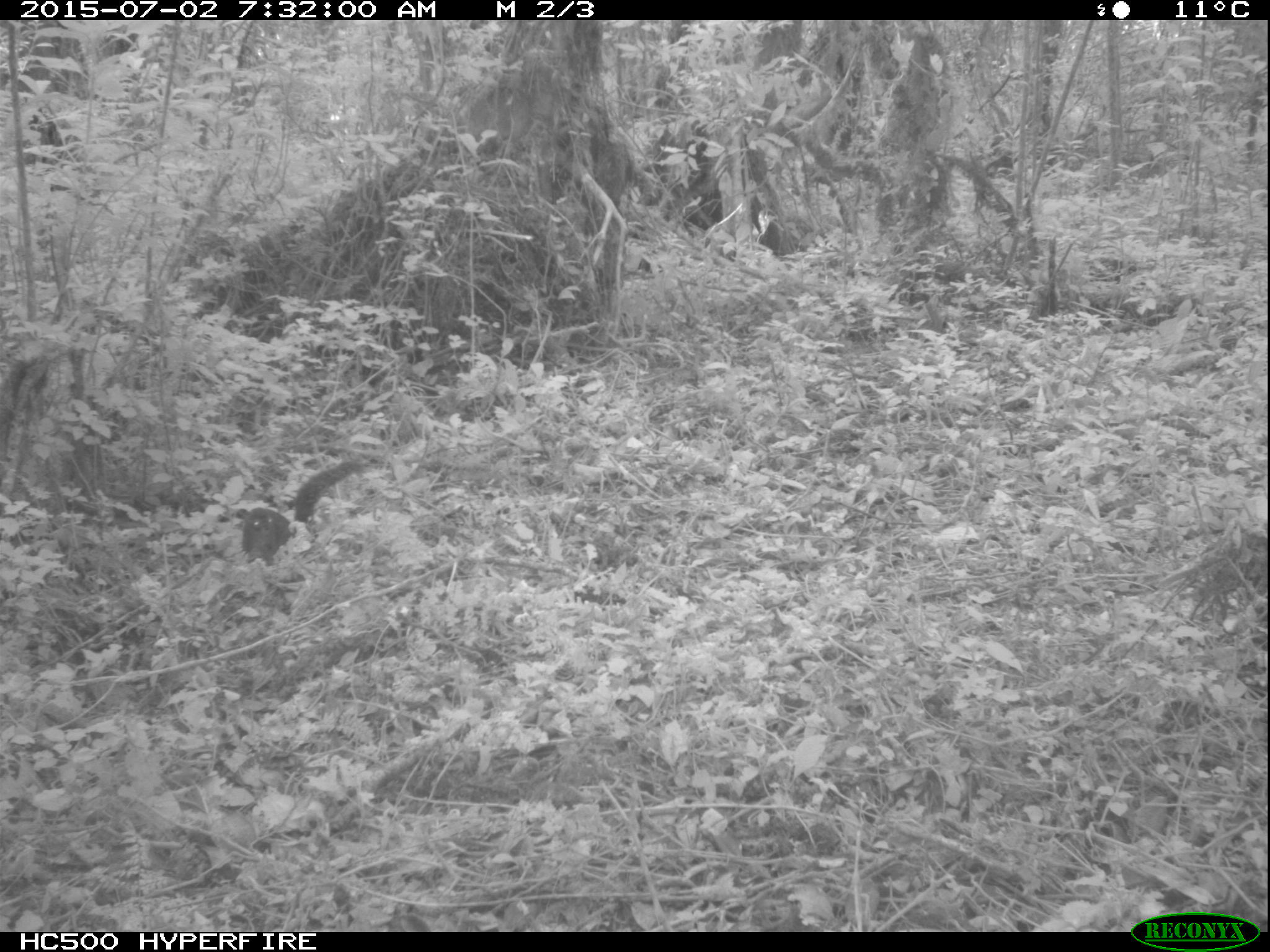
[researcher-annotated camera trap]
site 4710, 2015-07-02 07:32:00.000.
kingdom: Animalia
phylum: Chordata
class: Mammalia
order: Rodentia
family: Sciuridae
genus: Protoxerus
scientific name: Protoxerus stangeri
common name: forest giant squirrel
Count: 1.